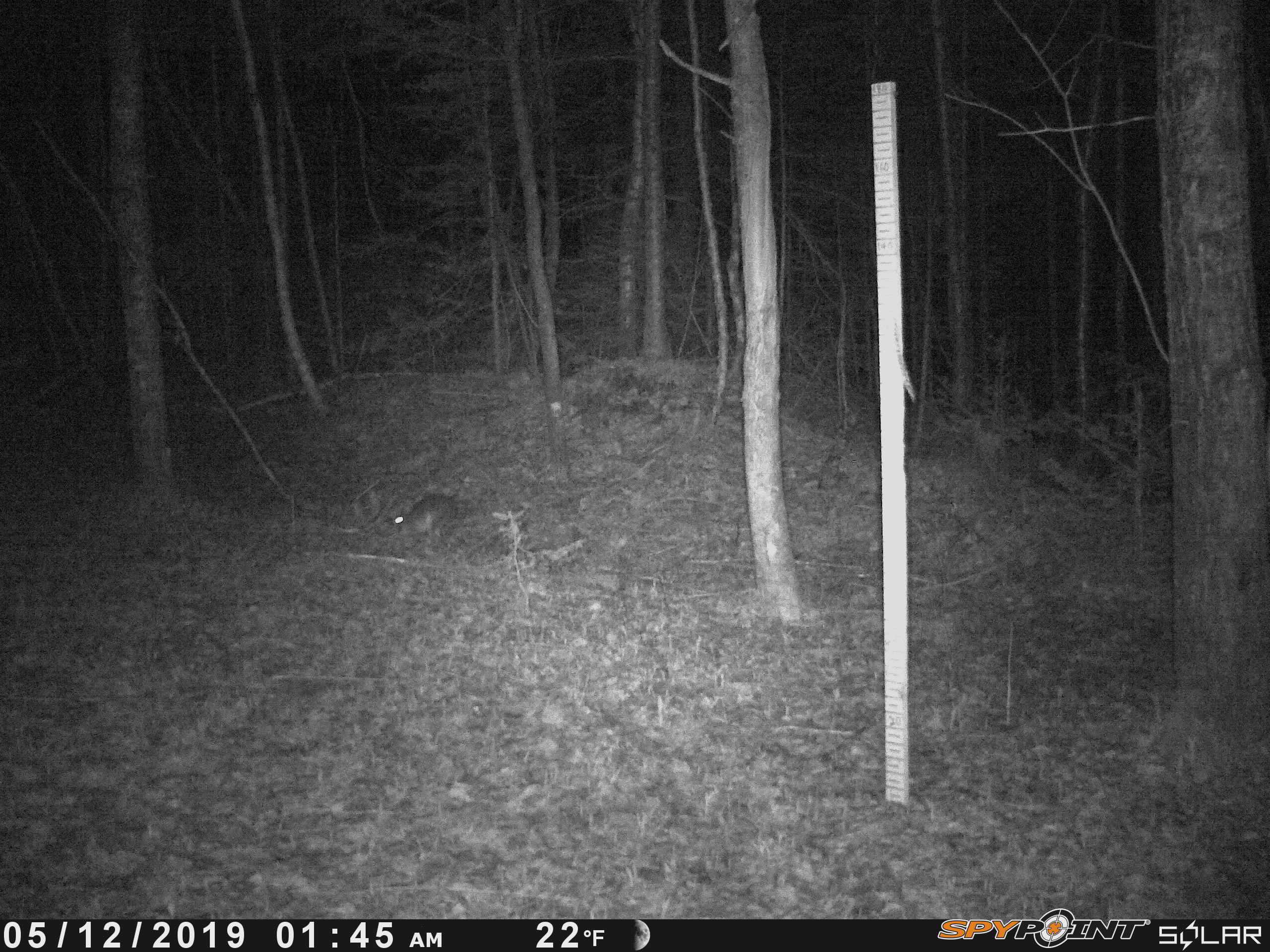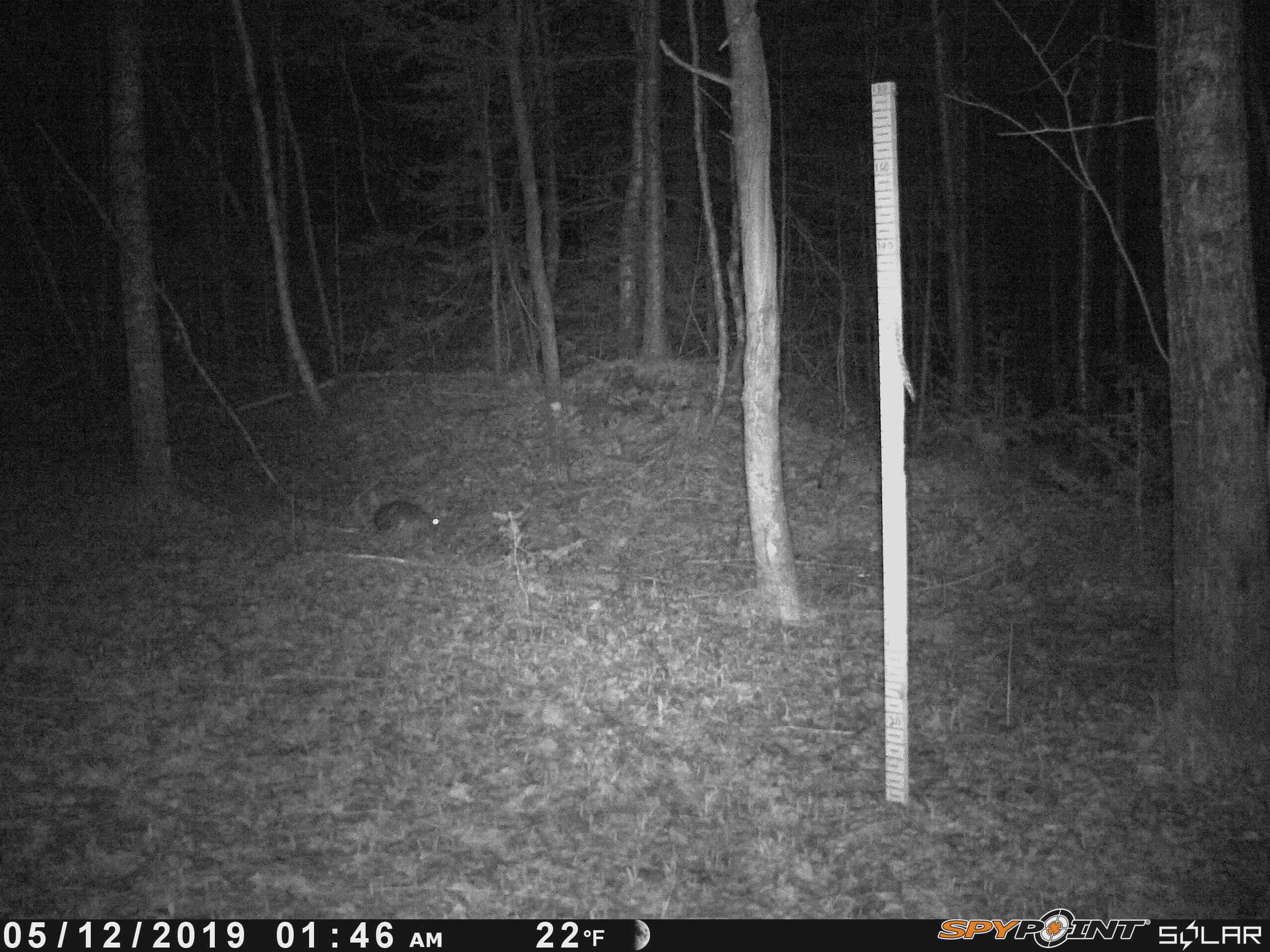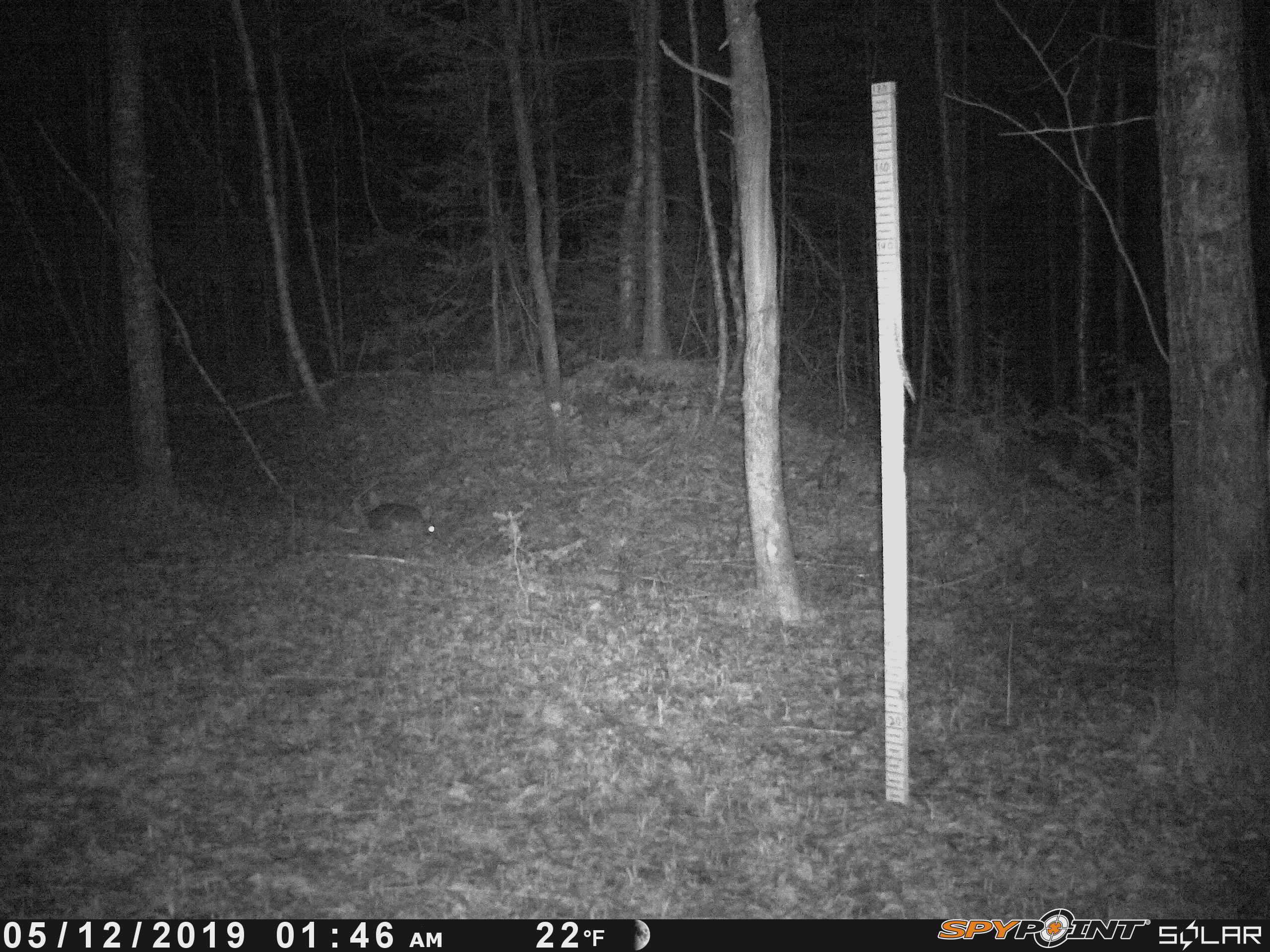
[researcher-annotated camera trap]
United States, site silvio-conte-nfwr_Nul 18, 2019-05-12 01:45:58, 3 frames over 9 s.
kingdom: Animalia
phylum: Chordata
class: Mammalia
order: Lagomorpha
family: Leporidae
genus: Lepus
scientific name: Lepus americanus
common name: snowshoe hare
Snowshoe hare (Lepus americanus).